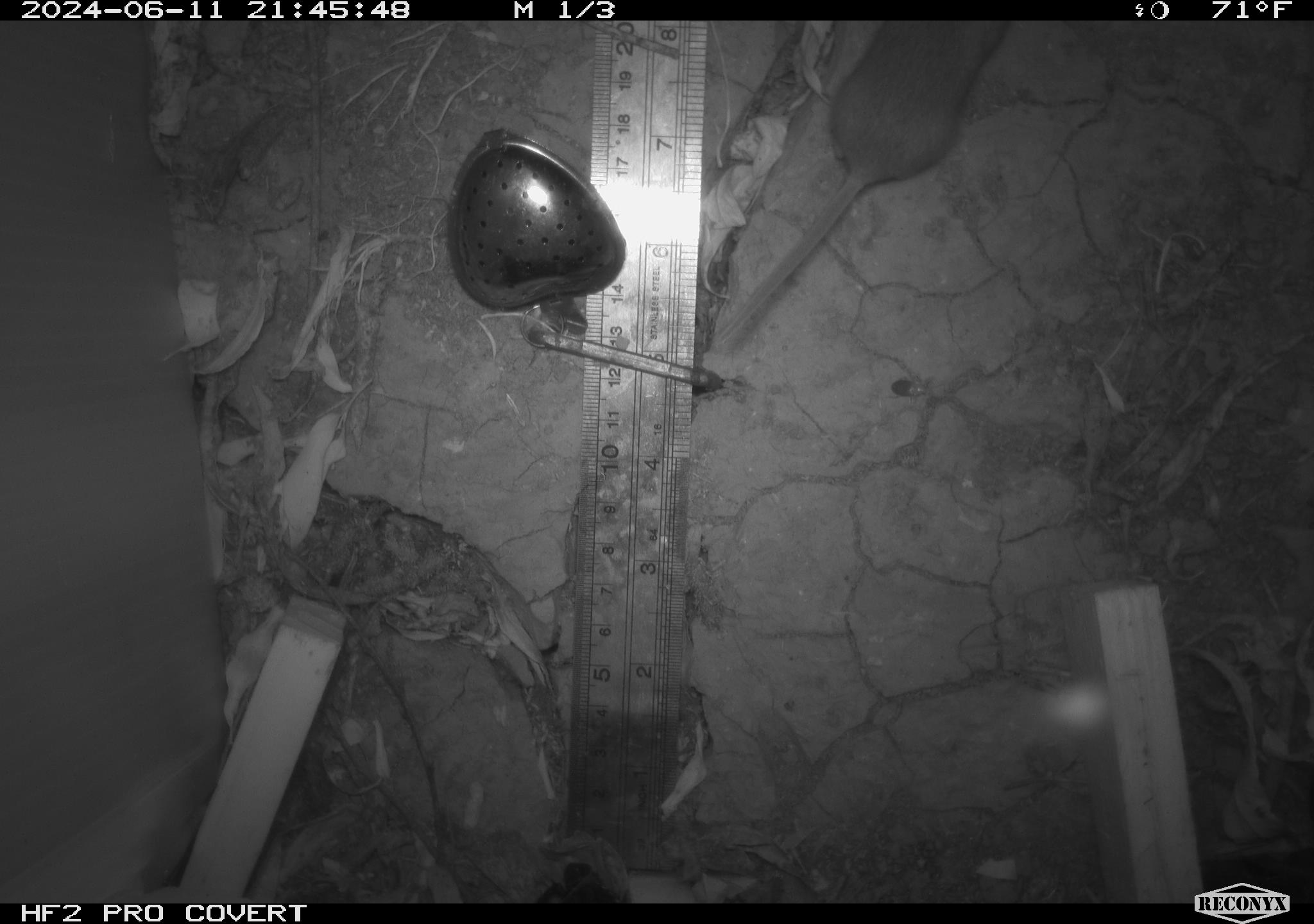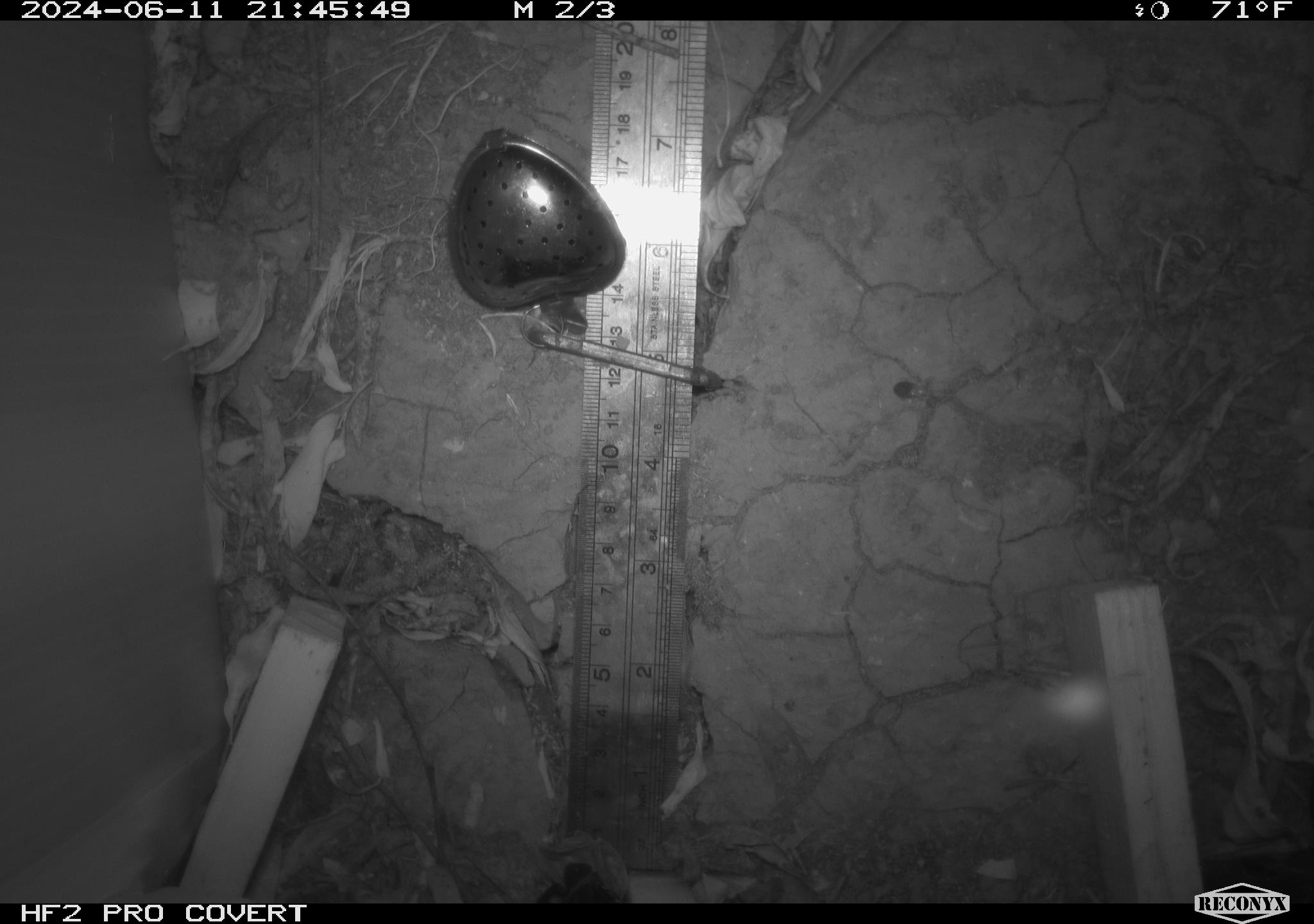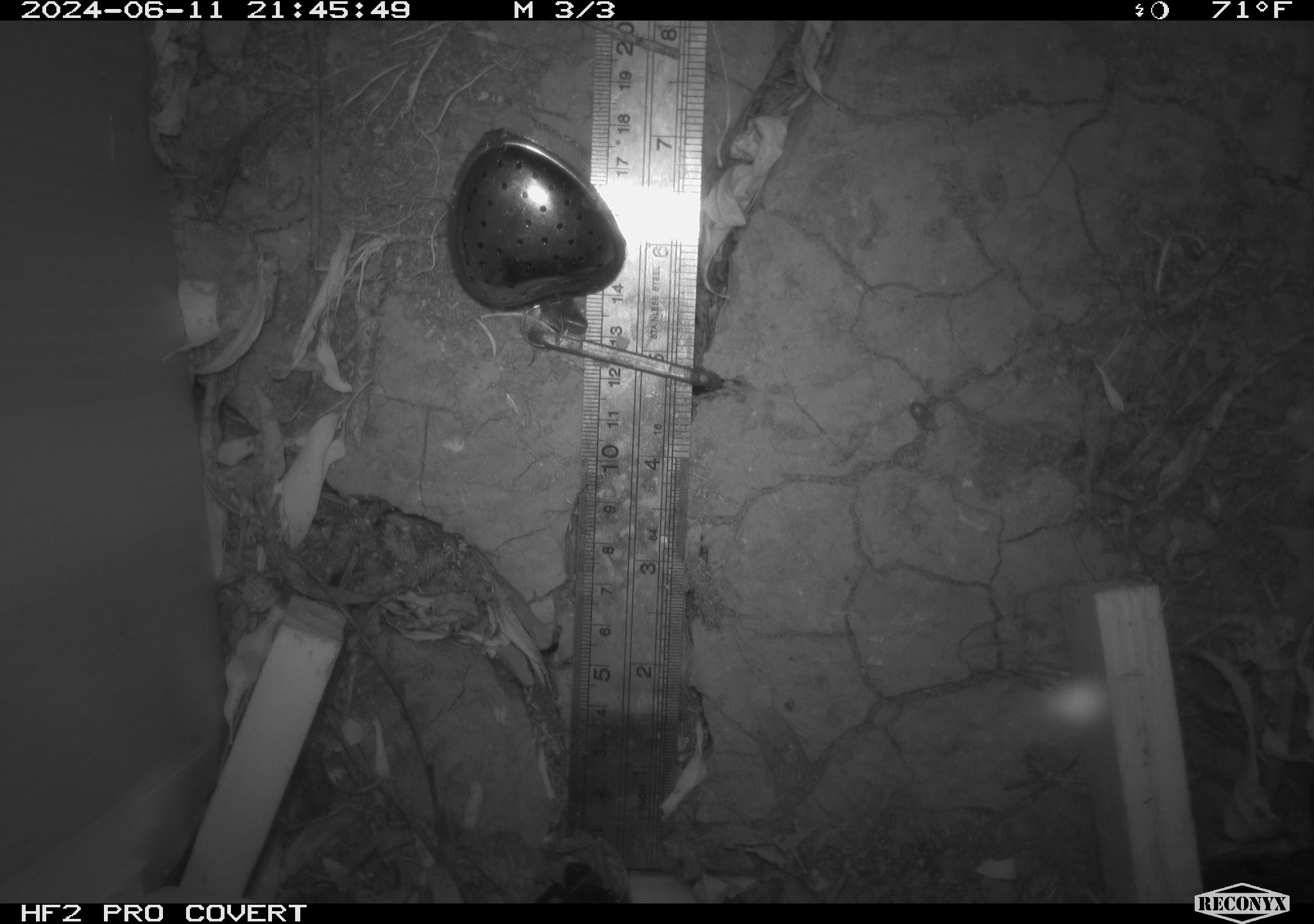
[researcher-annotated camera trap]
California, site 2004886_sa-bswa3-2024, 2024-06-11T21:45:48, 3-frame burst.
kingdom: Animalia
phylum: Chordata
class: Mammalia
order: Rodentia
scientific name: Rodentia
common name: mouse species